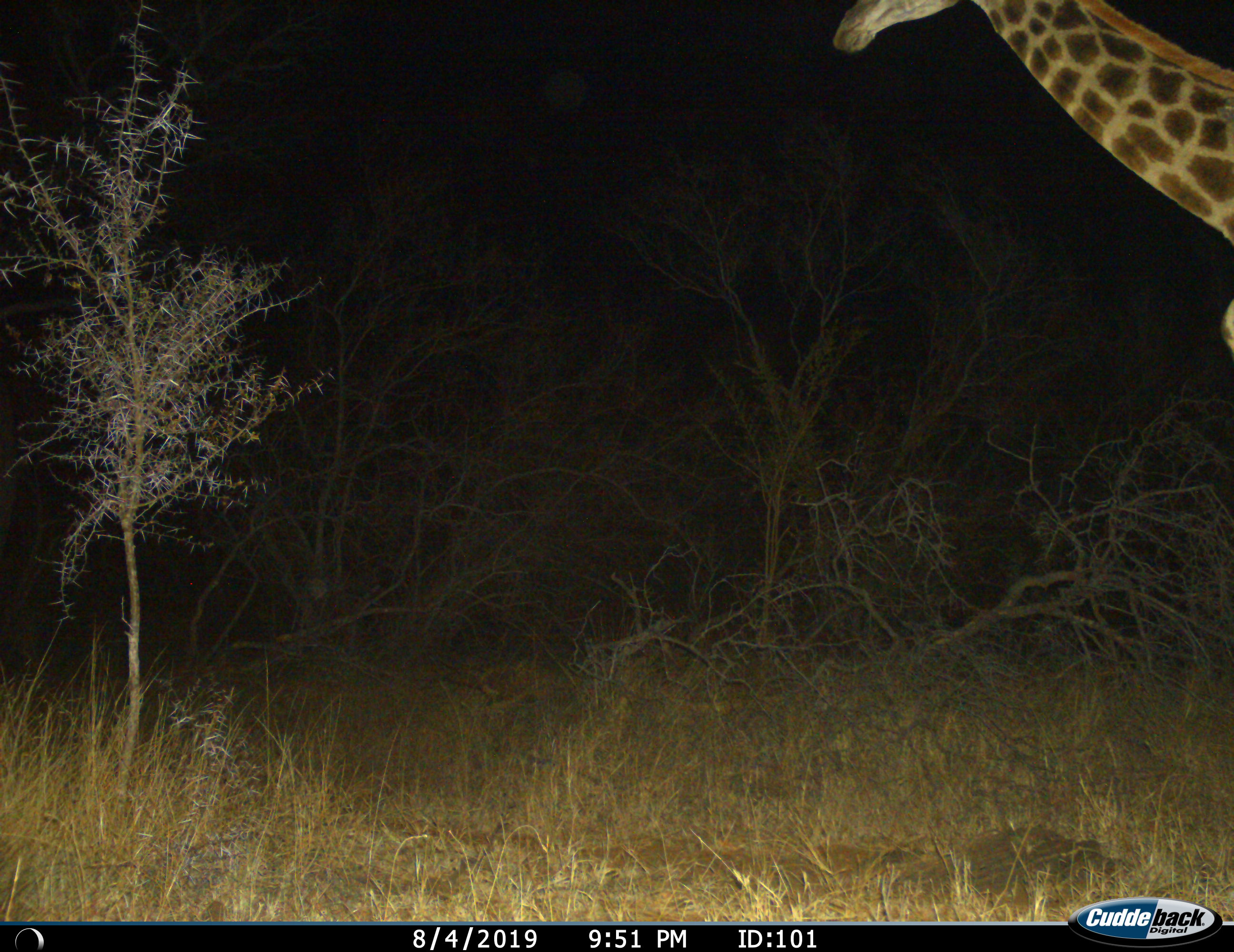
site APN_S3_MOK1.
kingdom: Animalia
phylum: Chordata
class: Mammalia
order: Artiodactyla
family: Giraffidae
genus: Giraffa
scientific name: Giraffa camelopardalis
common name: giraffe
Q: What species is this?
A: Giraffe (Giraffa camelopardalis).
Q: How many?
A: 1.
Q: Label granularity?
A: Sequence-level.